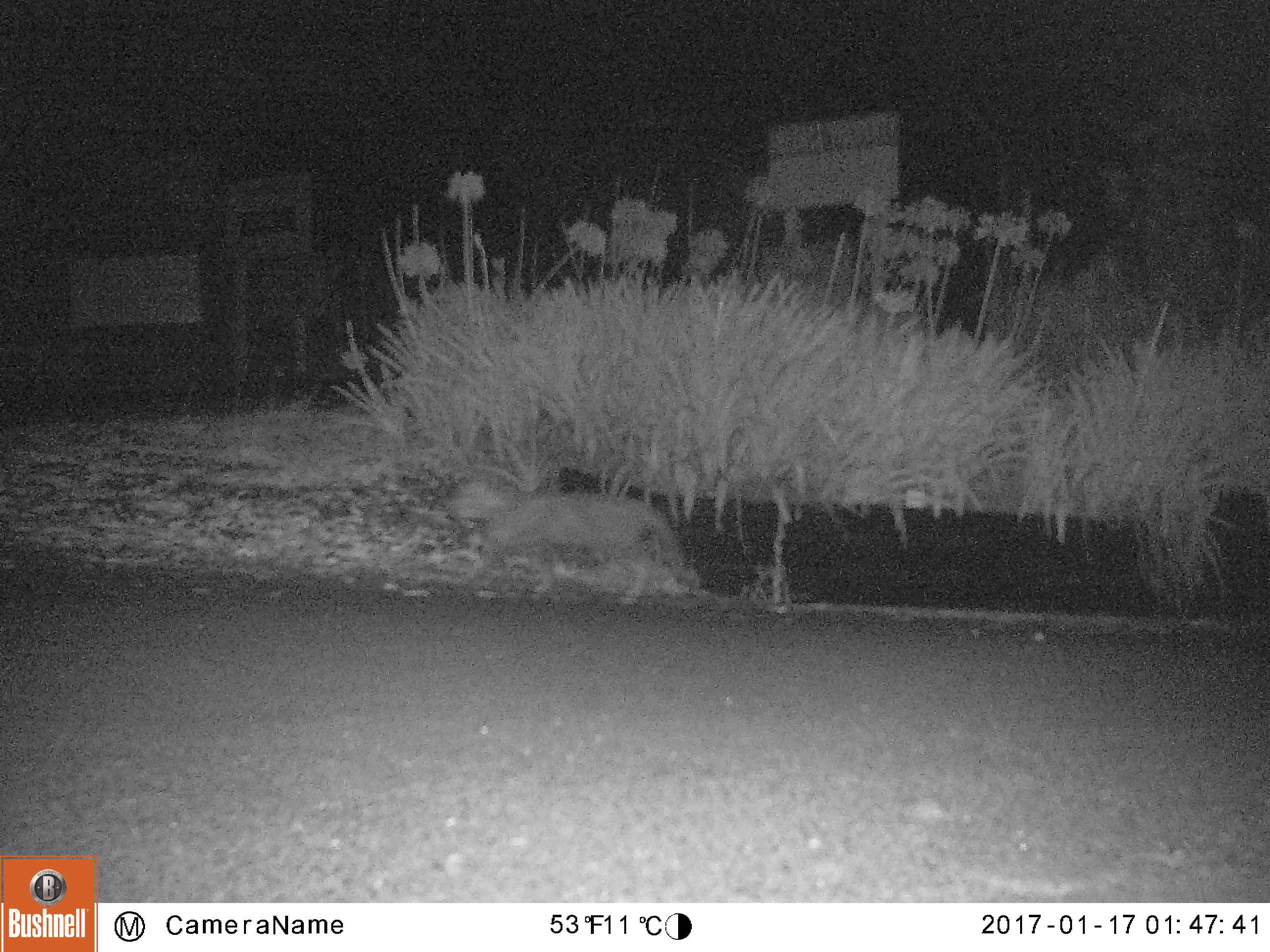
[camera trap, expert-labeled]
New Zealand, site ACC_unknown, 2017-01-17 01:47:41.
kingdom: Animalia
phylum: Chordata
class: Mammalia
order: Carnivora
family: Felidae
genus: Felis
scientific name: Felis catus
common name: domestic cat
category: cat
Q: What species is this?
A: Cat (domestic cat) (Felis catus).